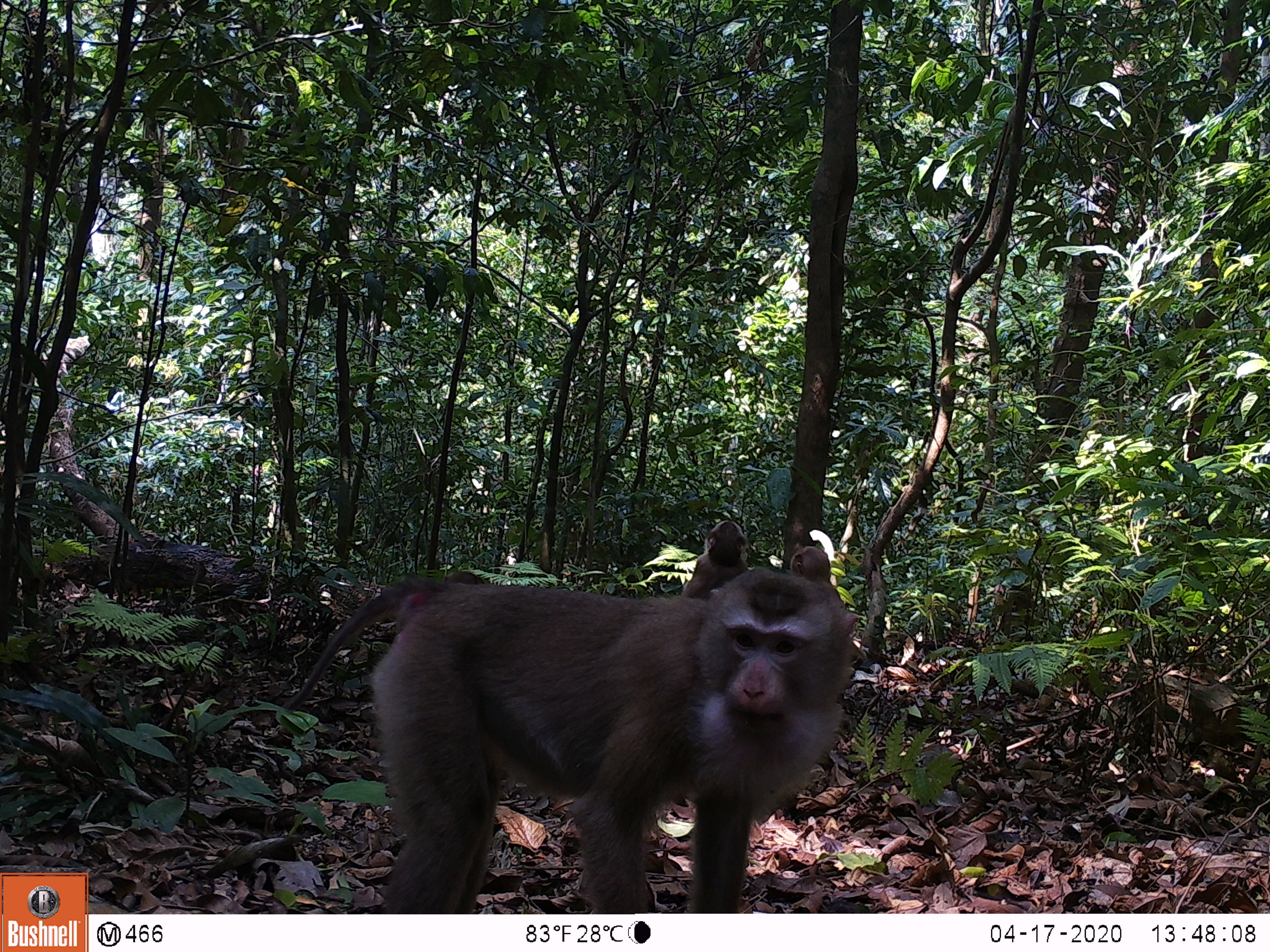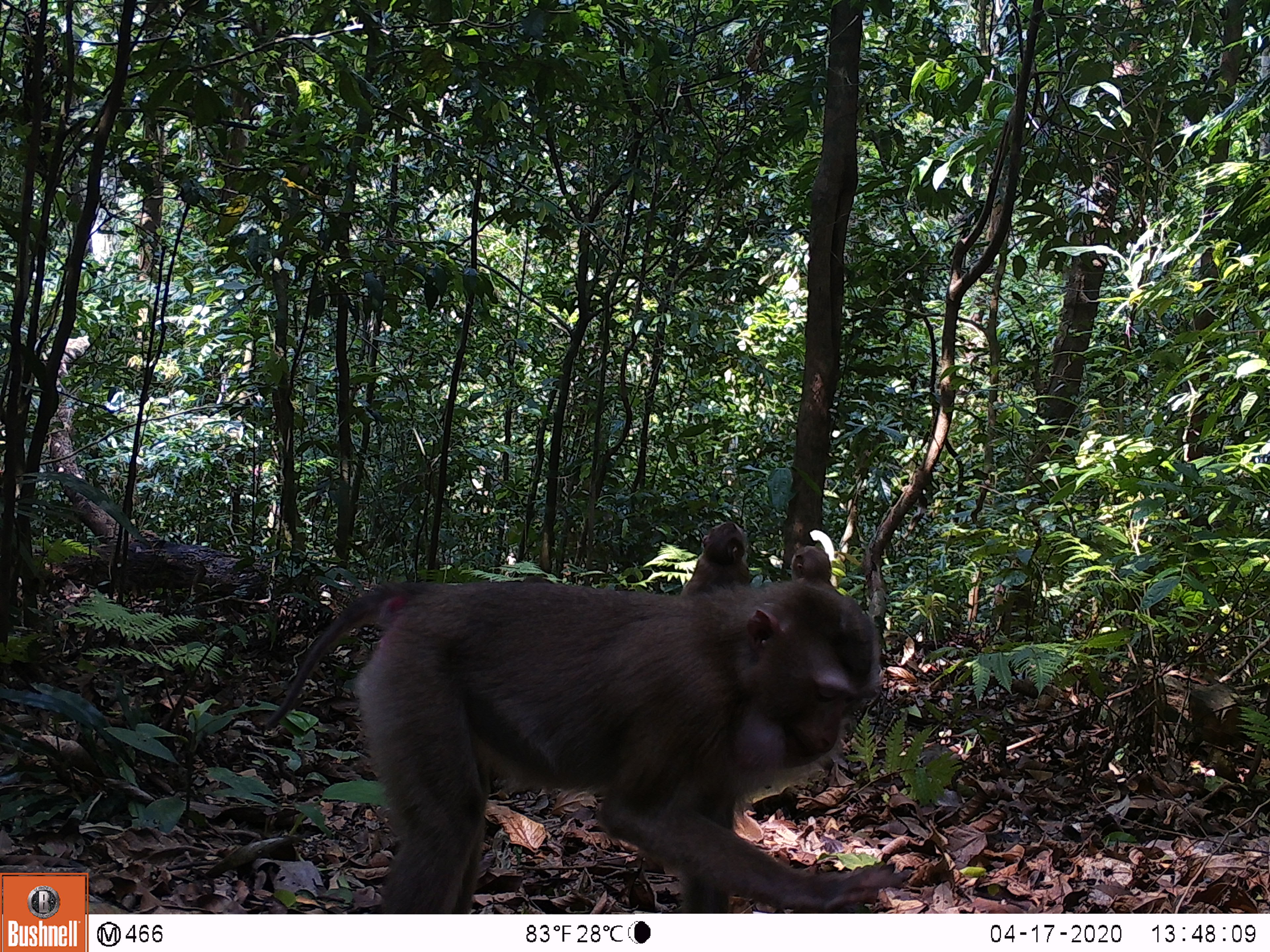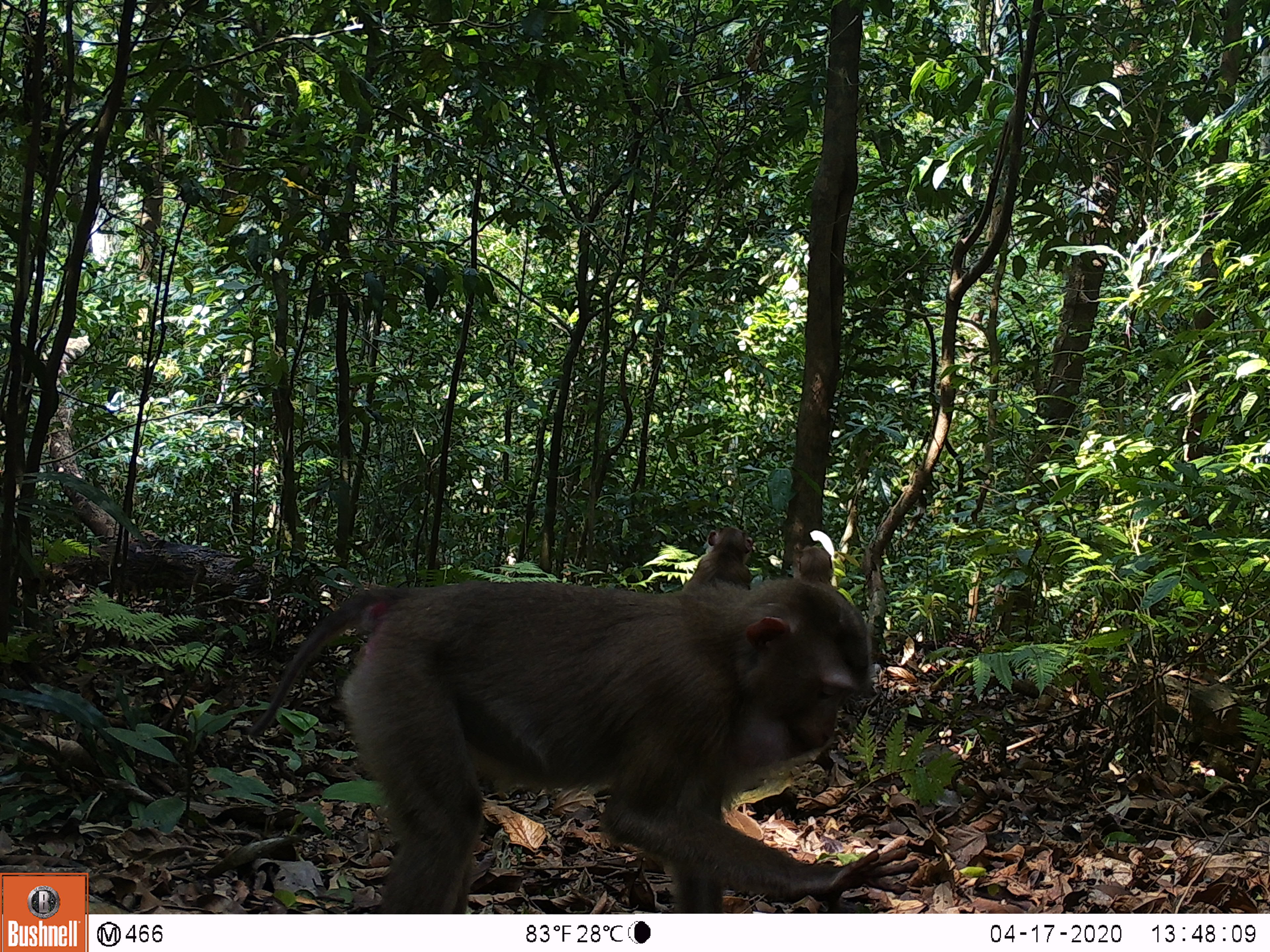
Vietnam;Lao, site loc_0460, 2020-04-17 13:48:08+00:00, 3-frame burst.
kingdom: Animalia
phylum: Chordata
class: Mammalia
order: Primates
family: Cercopithecidae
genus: Macaca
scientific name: Macaca nemestrina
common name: pig-tailed macaque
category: pig tailed macaque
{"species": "pig tailed macaque (pig-tailed macaque) (Macaca nemestrina)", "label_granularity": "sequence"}